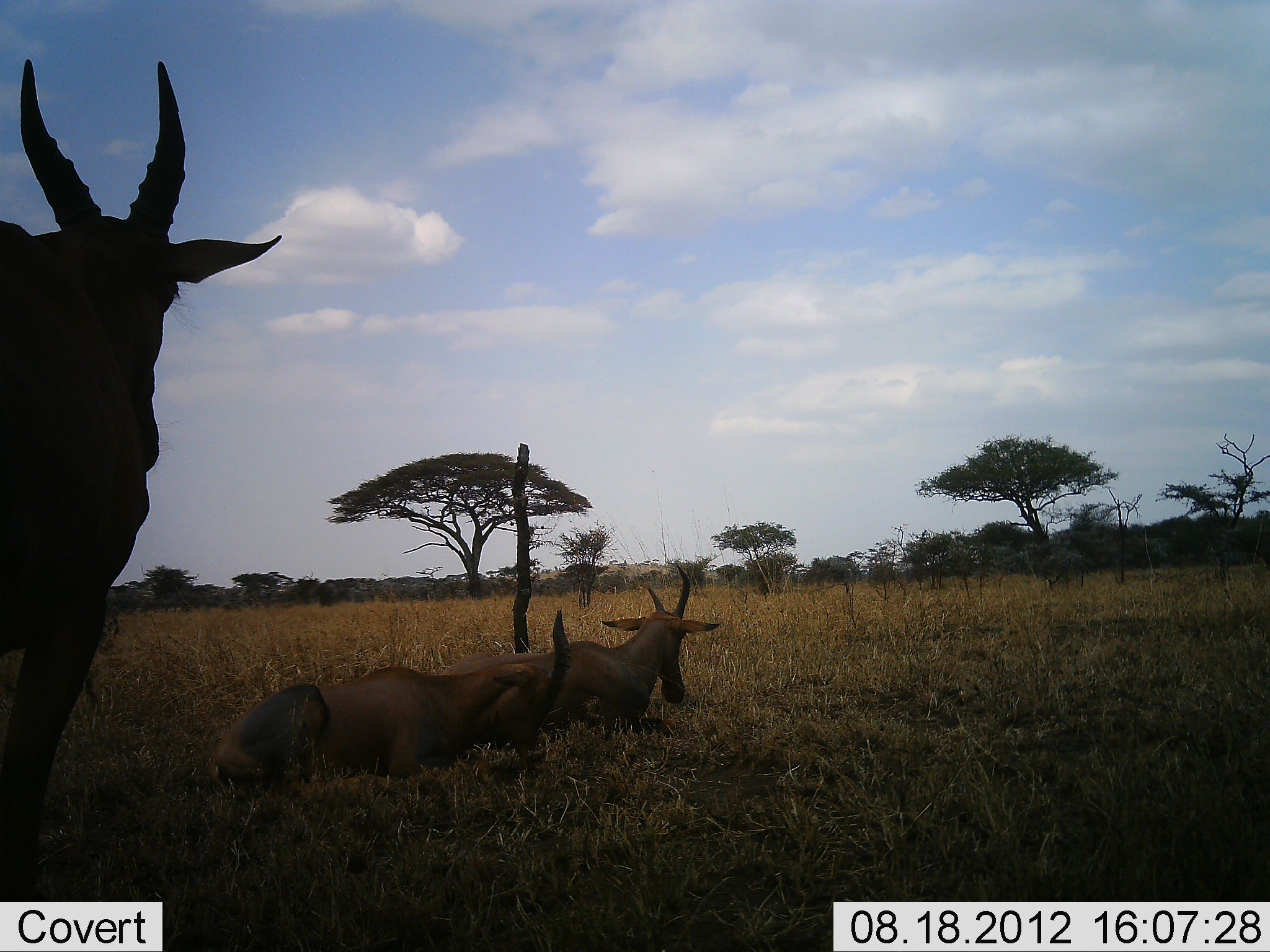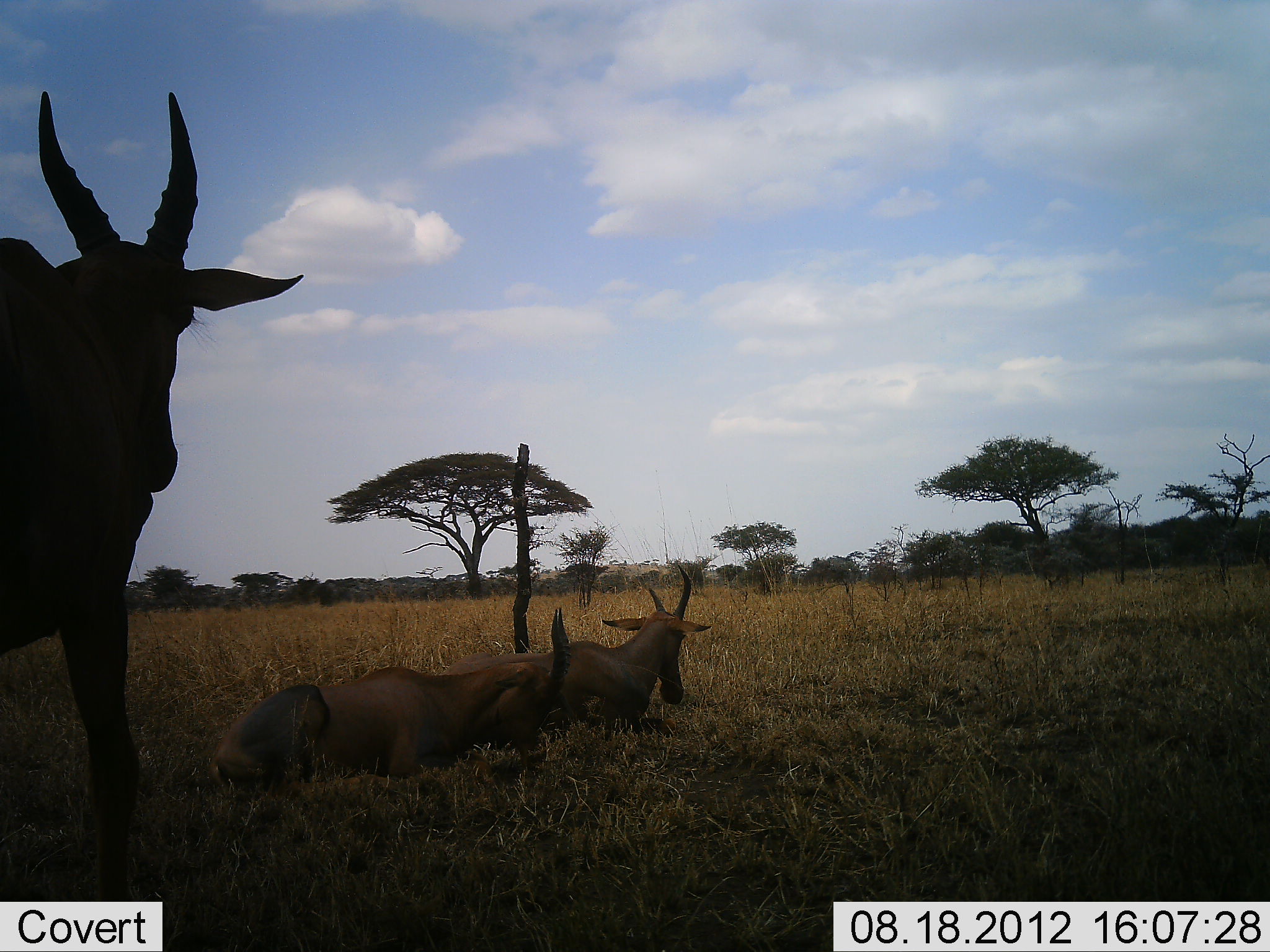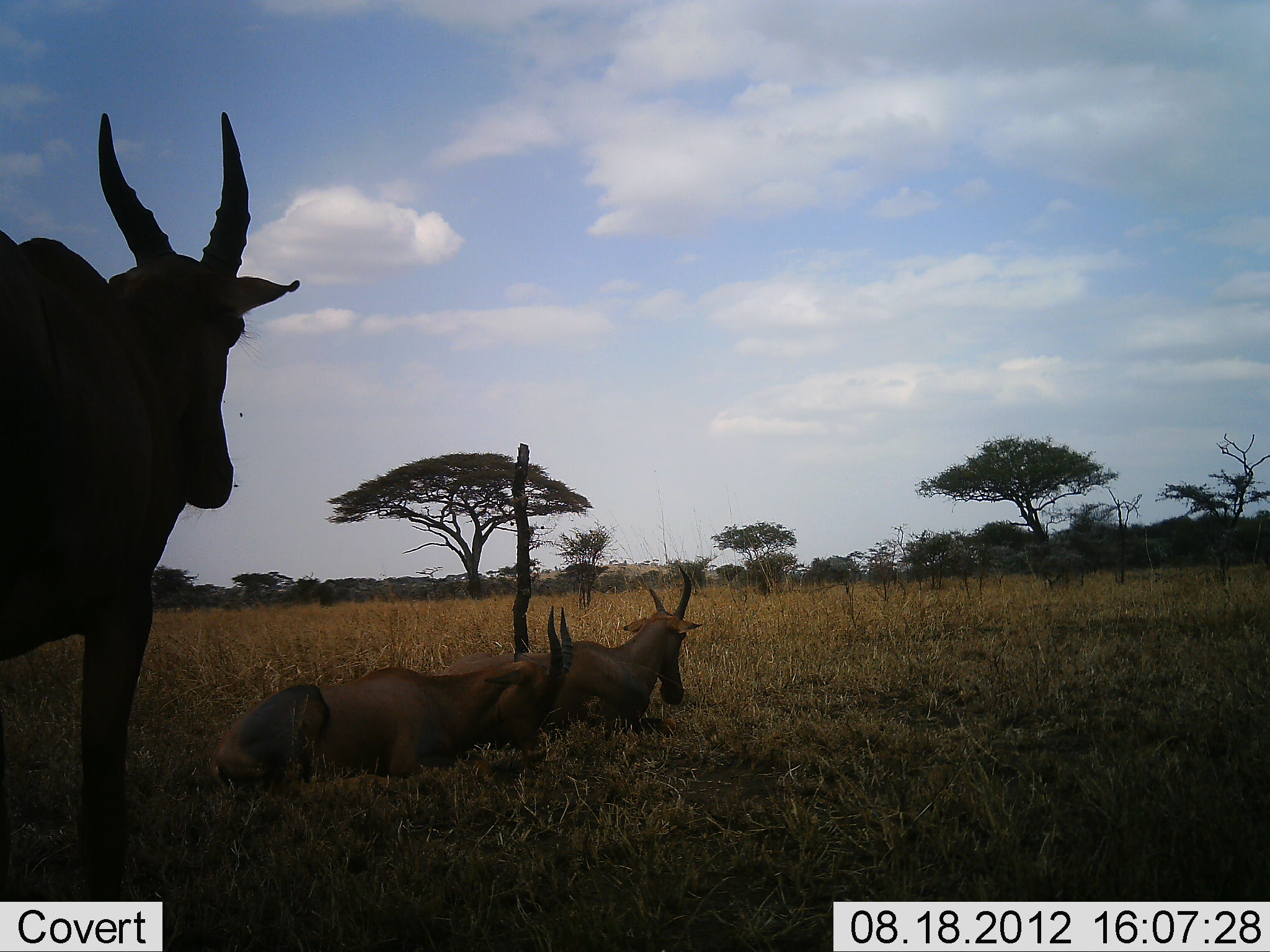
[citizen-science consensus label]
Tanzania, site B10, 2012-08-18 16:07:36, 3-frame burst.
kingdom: Animalia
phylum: Chordata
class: Mammalia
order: Artiodactyla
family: Bovidae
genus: Damaliscus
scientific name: Damaliscus lunatus jimela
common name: topi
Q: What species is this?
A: Topi (Damaliscus lunatus jimela).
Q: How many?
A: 3.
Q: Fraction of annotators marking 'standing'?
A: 80%.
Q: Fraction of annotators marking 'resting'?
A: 90%.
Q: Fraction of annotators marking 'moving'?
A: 10%.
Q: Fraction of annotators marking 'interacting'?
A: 0%.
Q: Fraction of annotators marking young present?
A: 0%.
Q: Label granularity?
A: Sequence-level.